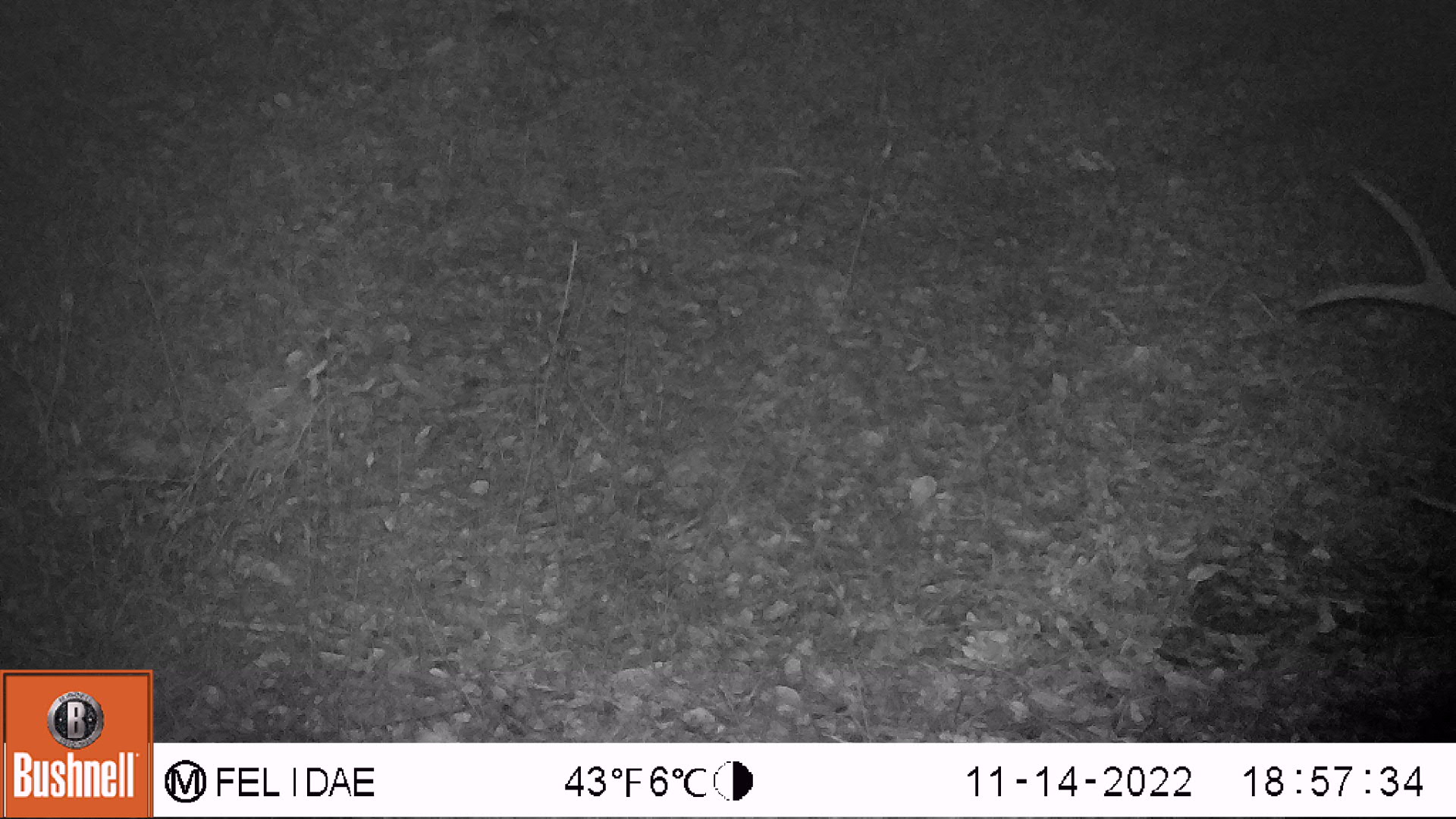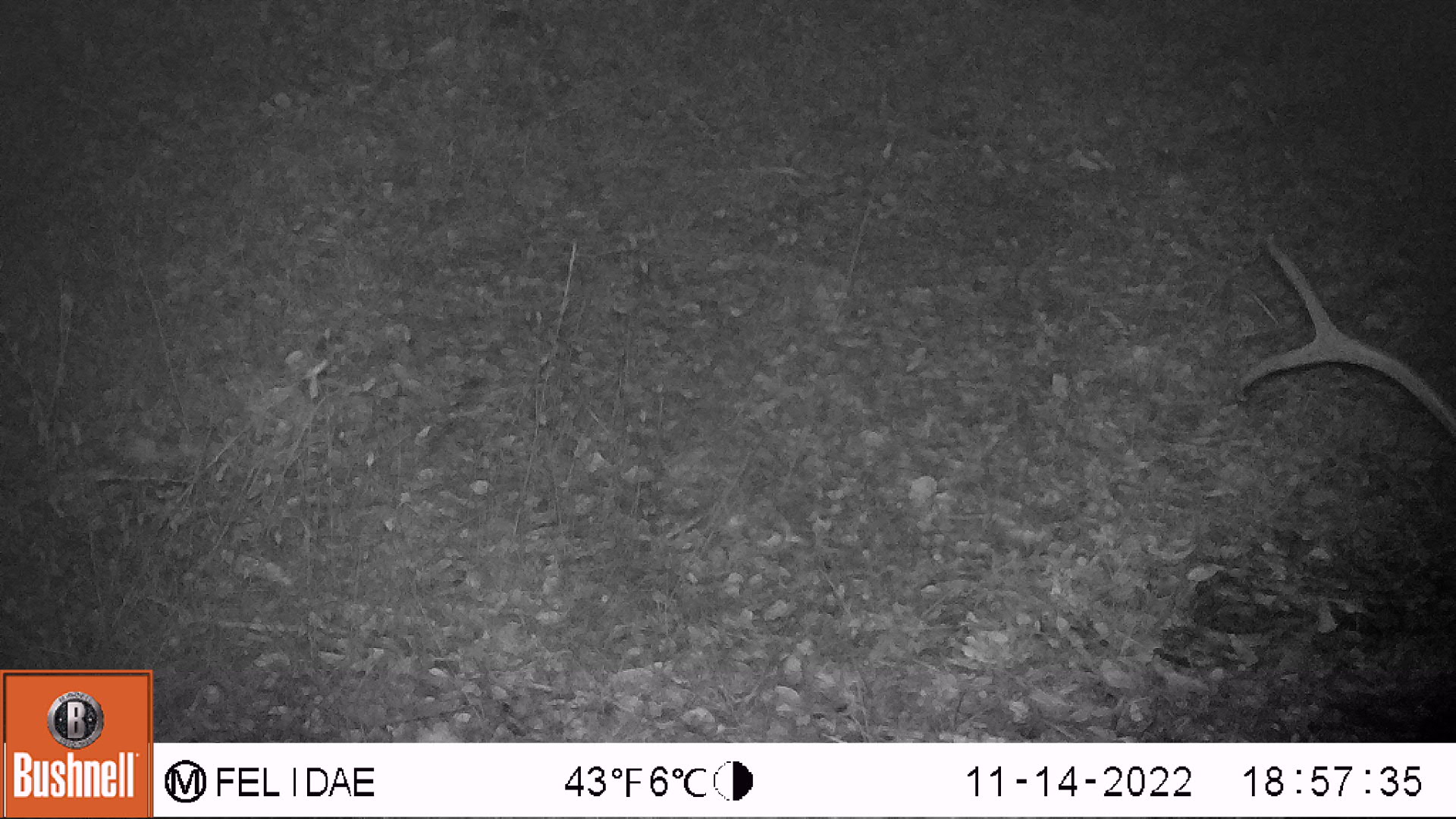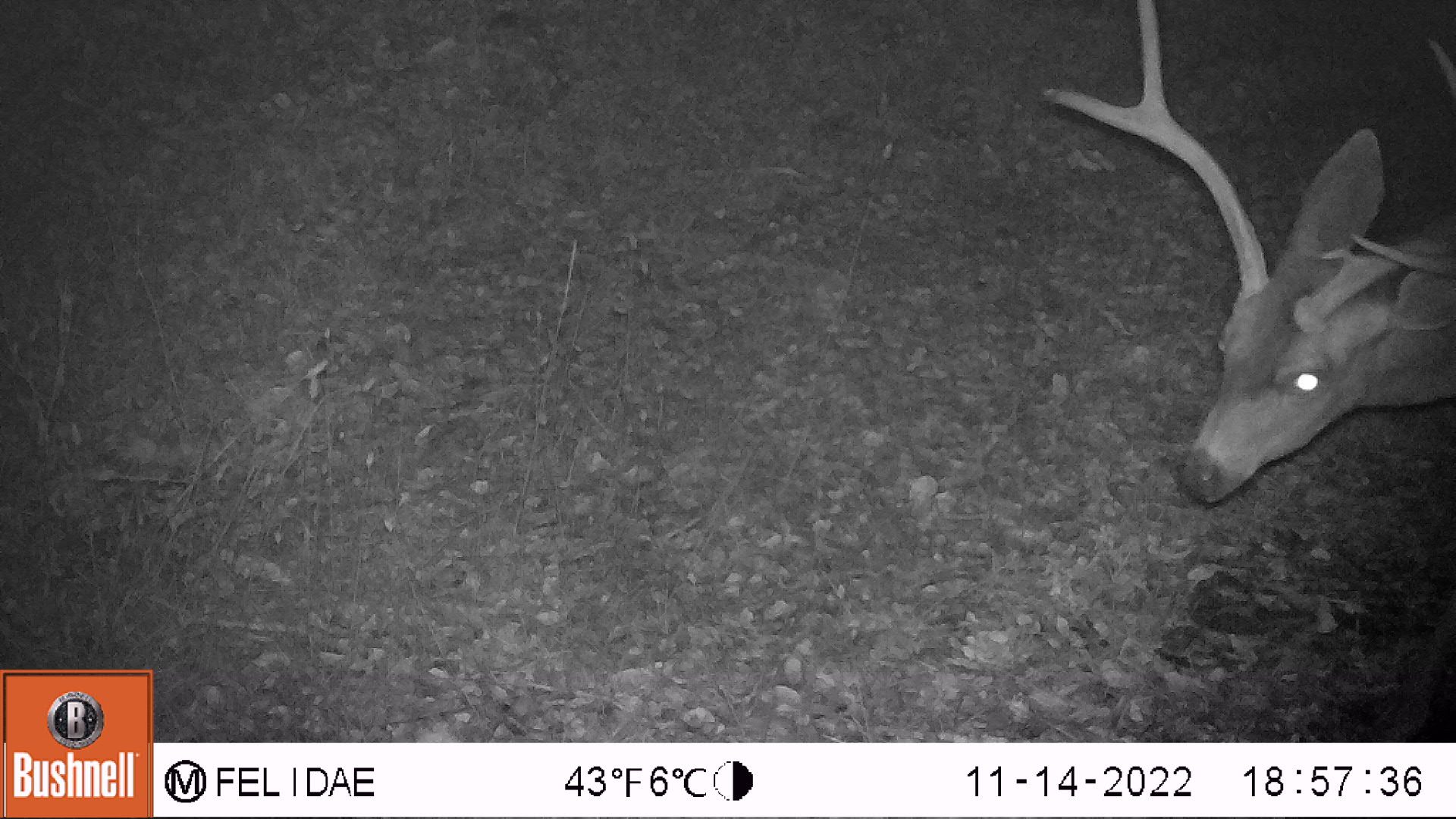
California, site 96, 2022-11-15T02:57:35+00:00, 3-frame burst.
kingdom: Animalia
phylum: Chordata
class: Mammalia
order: Artiodactyla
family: Cervidae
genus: Odocoileus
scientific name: Odocoileus hemionus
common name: mule deer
Mule deer (Odocoileus hemionus).